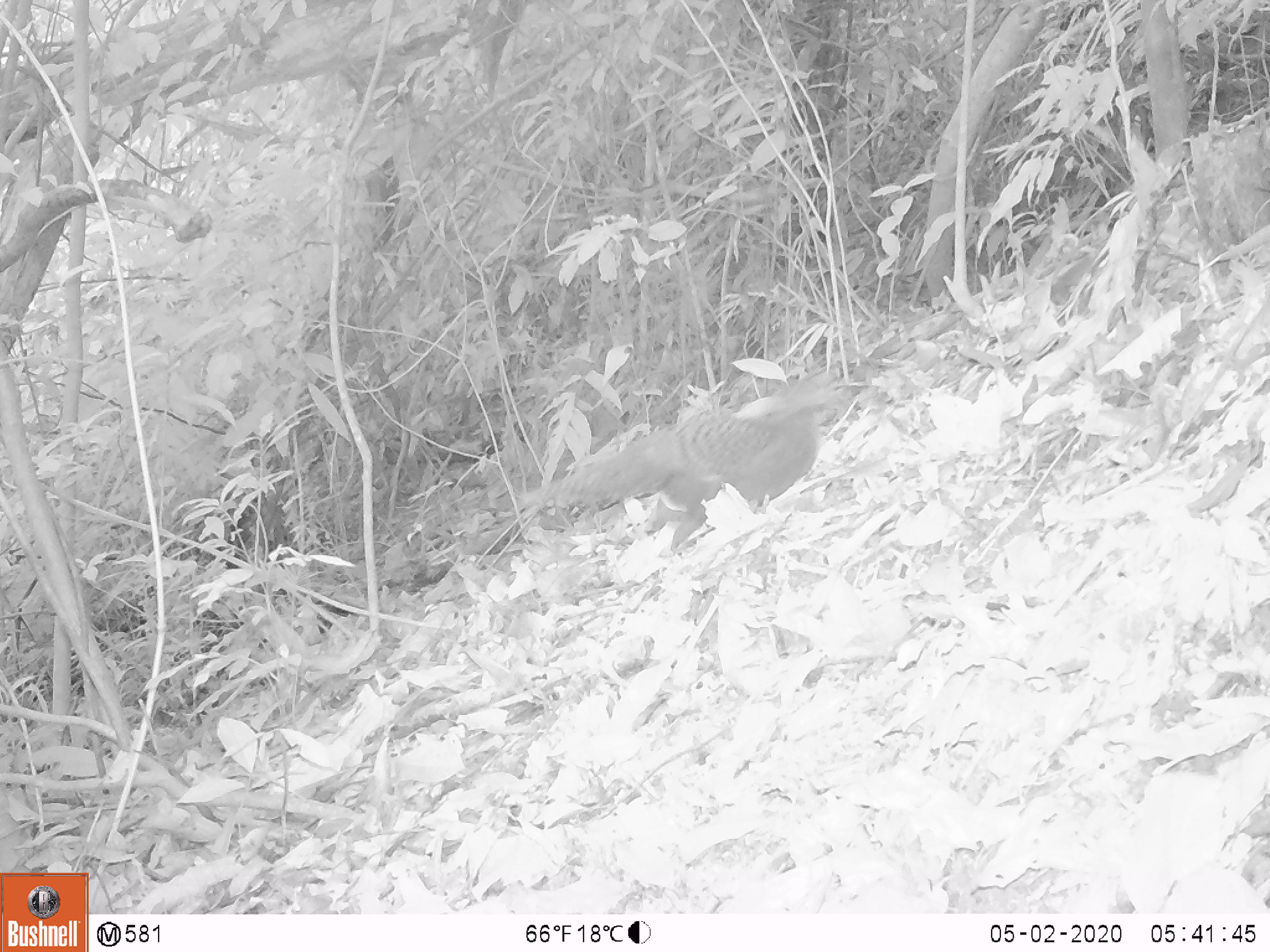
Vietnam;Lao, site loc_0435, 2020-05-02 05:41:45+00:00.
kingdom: Animalia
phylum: Chordata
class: Aves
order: Galliformes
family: Phasianidae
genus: Polyplectron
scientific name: Polyplectron bicalcaratum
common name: gray peacock-pheasant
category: grey peacock pheasant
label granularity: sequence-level